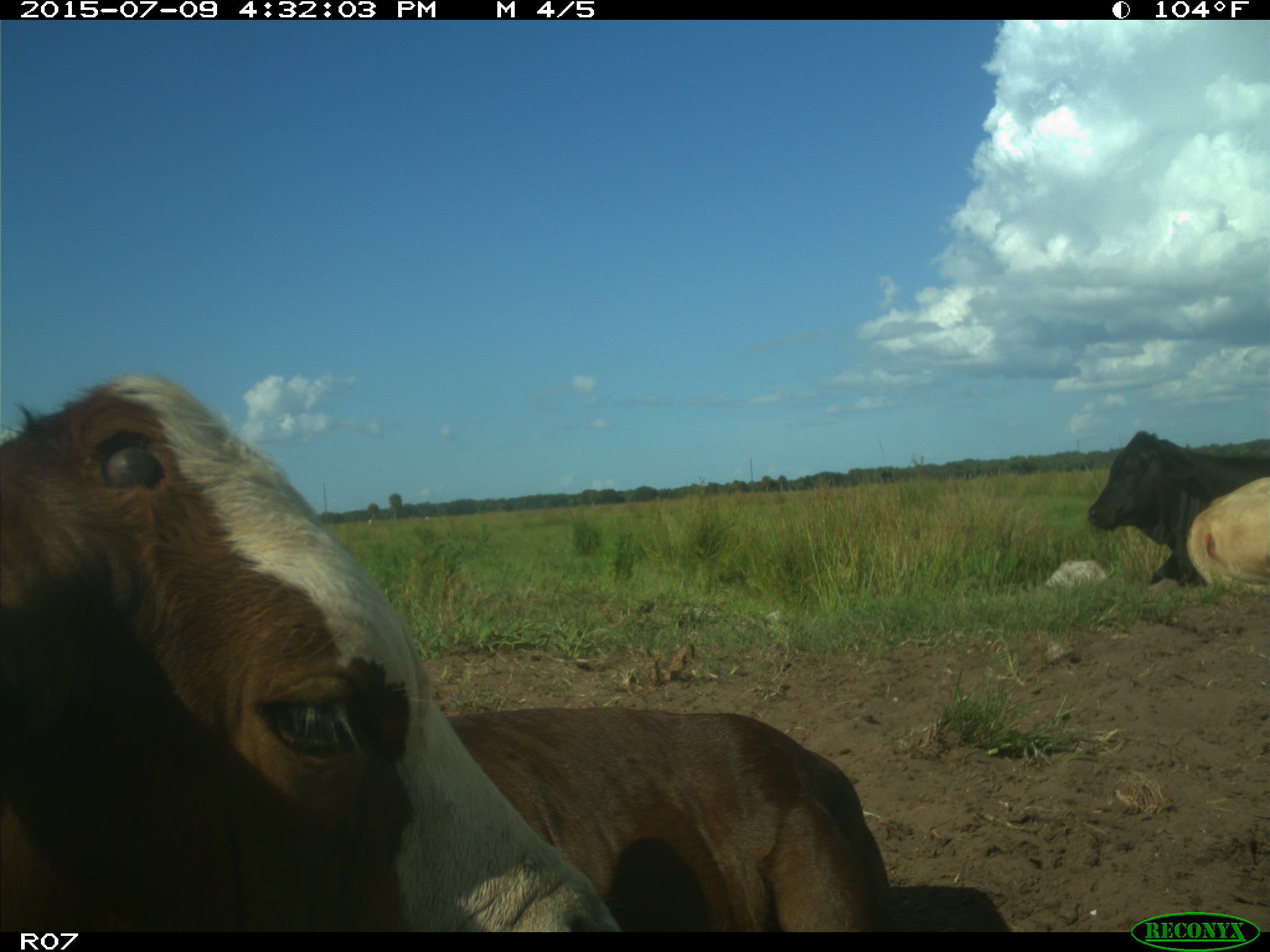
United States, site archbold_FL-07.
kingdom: Animalia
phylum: Chordata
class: Mammalia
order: Artiodactyla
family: Bovidae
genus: Bos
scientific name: Bos taurus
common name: domestic cow